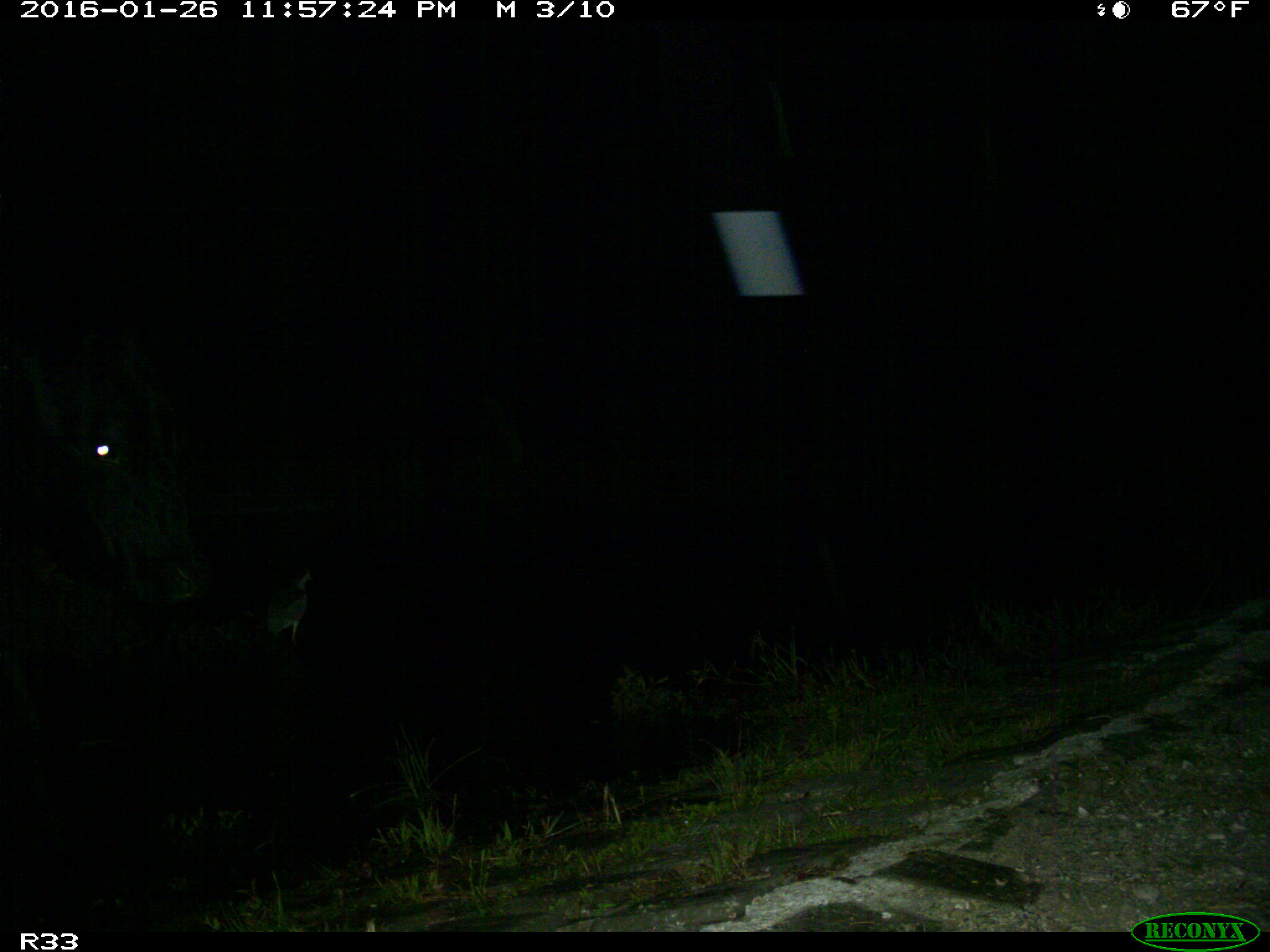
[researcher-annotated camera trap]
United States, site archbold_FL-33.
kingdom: Animalia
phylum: Chordata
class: Mammalia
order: Artiodactyla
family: Bovidae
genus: Bos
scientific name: Bos taurus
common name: domestic cow